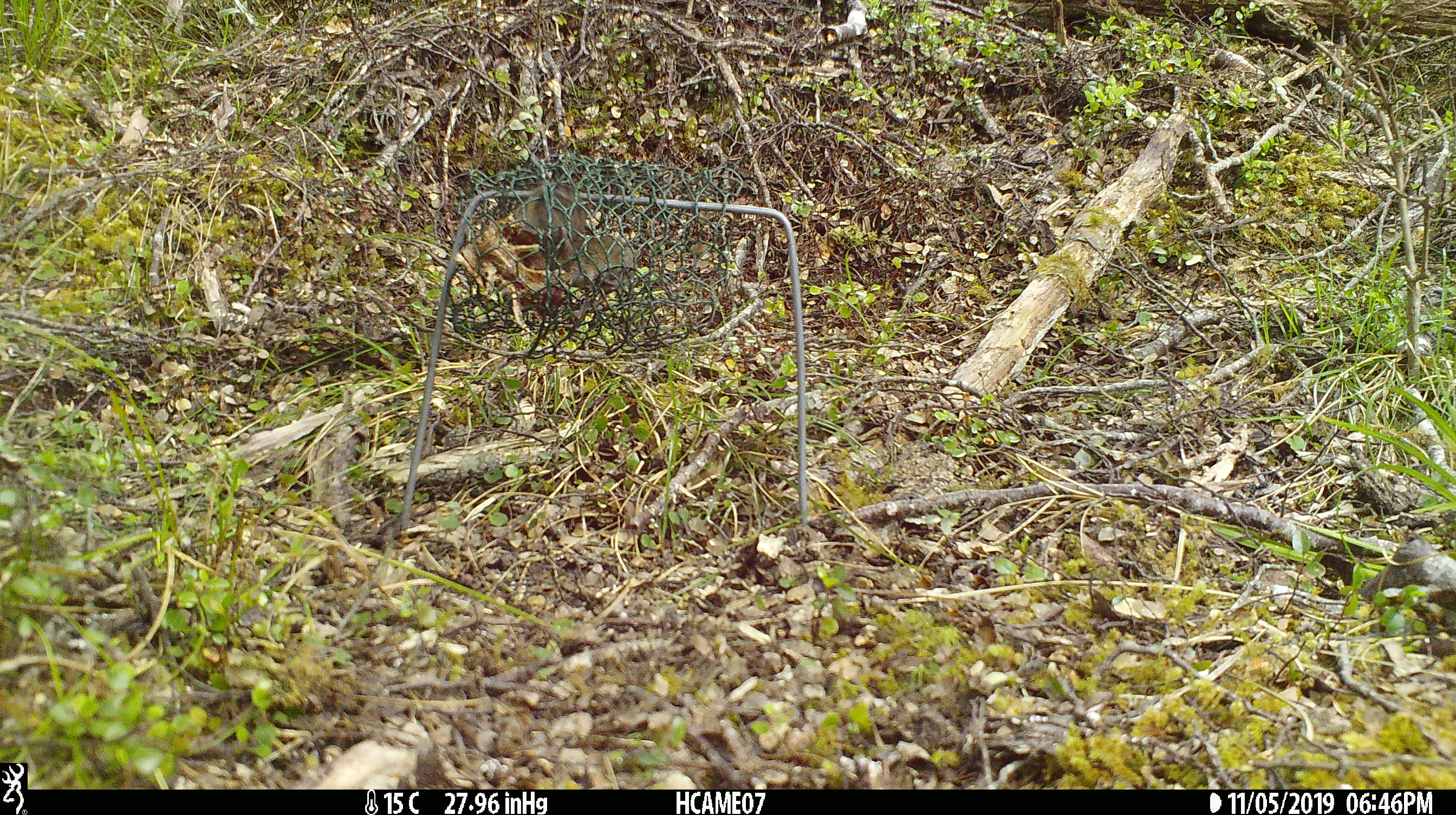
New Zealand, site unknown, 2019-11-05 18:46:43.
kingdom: Animalia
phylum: Chordata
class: Mammalia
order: Rodentia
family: Muridae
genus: Mus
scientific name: Mus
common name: mouse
Mouse (Mus).